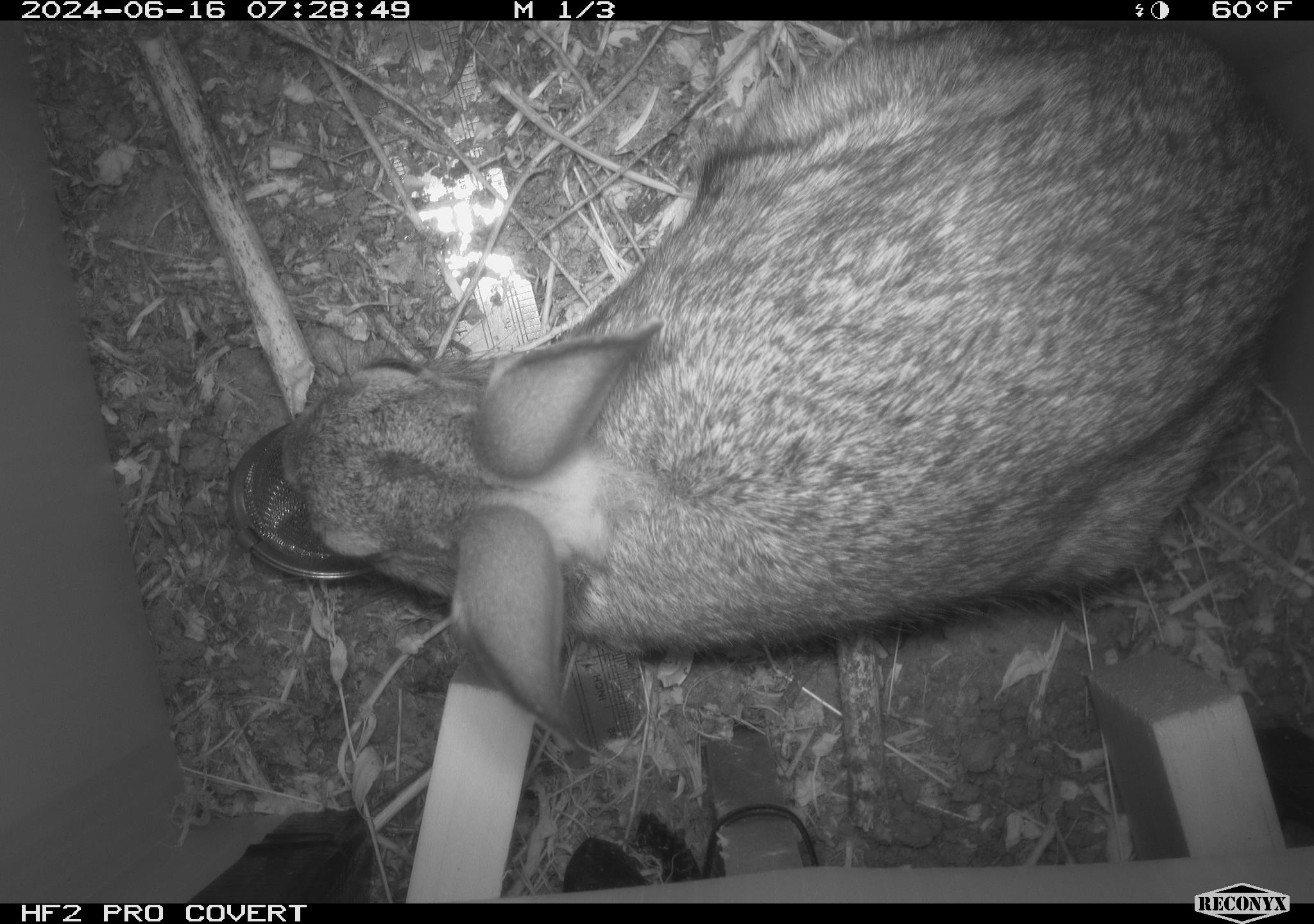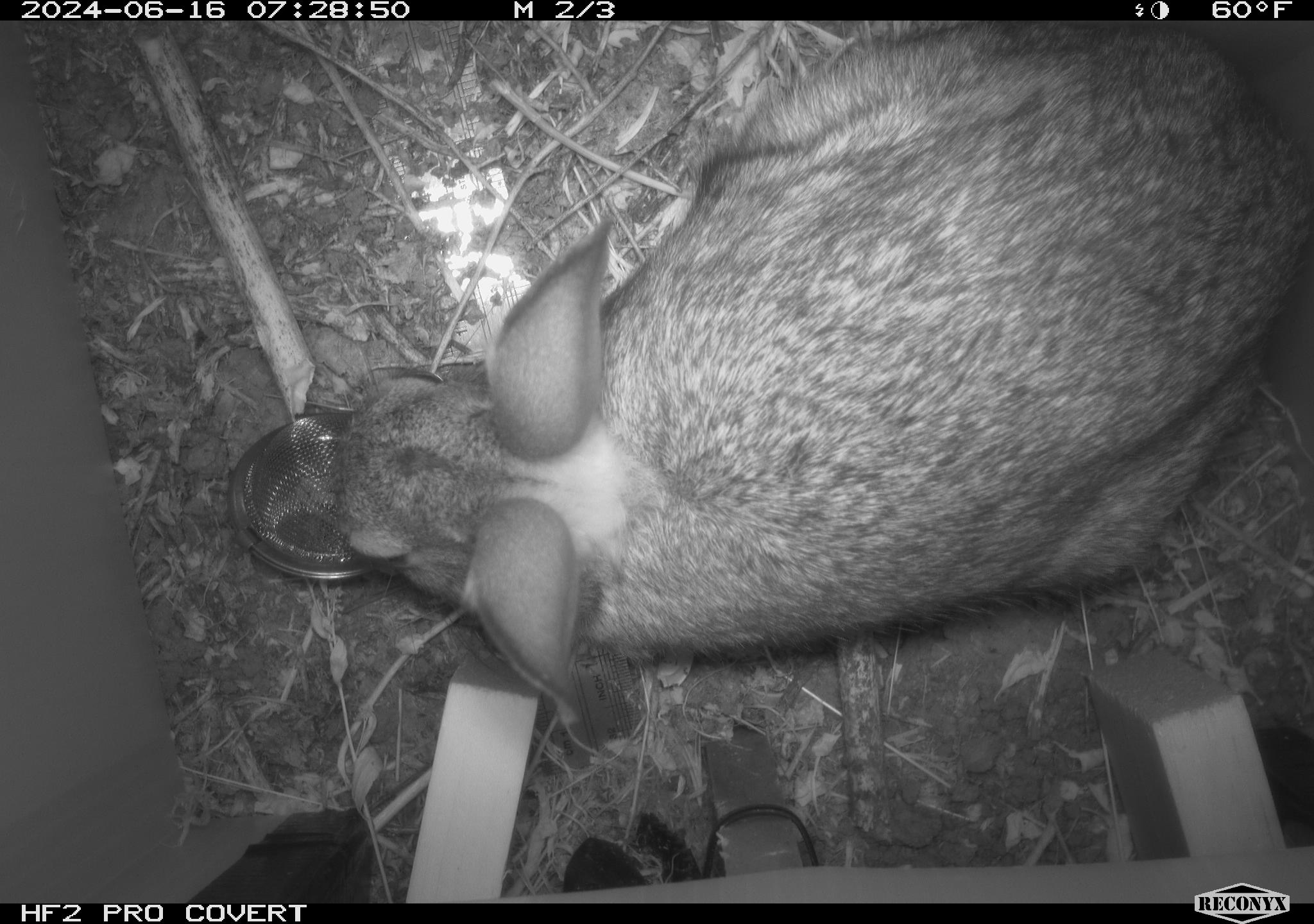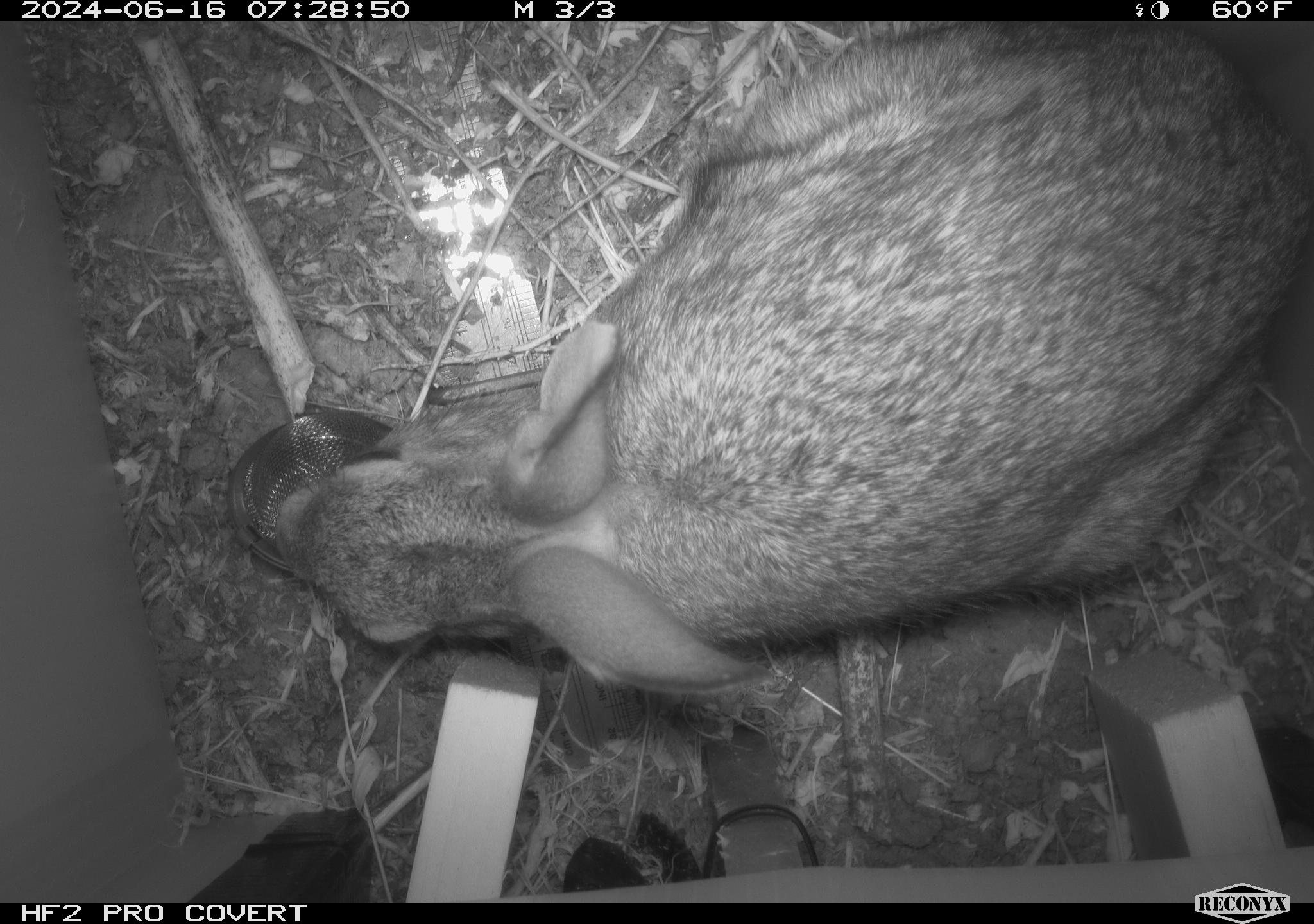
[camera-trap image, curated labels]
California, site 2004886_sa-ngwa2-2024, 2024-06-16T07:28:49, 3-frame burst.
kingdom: Animalia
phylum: Chordata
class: Mammalia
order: Lagomorpha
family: Leporidae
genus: Sylvilagus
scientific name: Sylvilagus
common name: cottontail rabbits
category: sylvilagus species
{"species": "sylvilagus species (cottontail rabbits) (Sylvilagus)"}